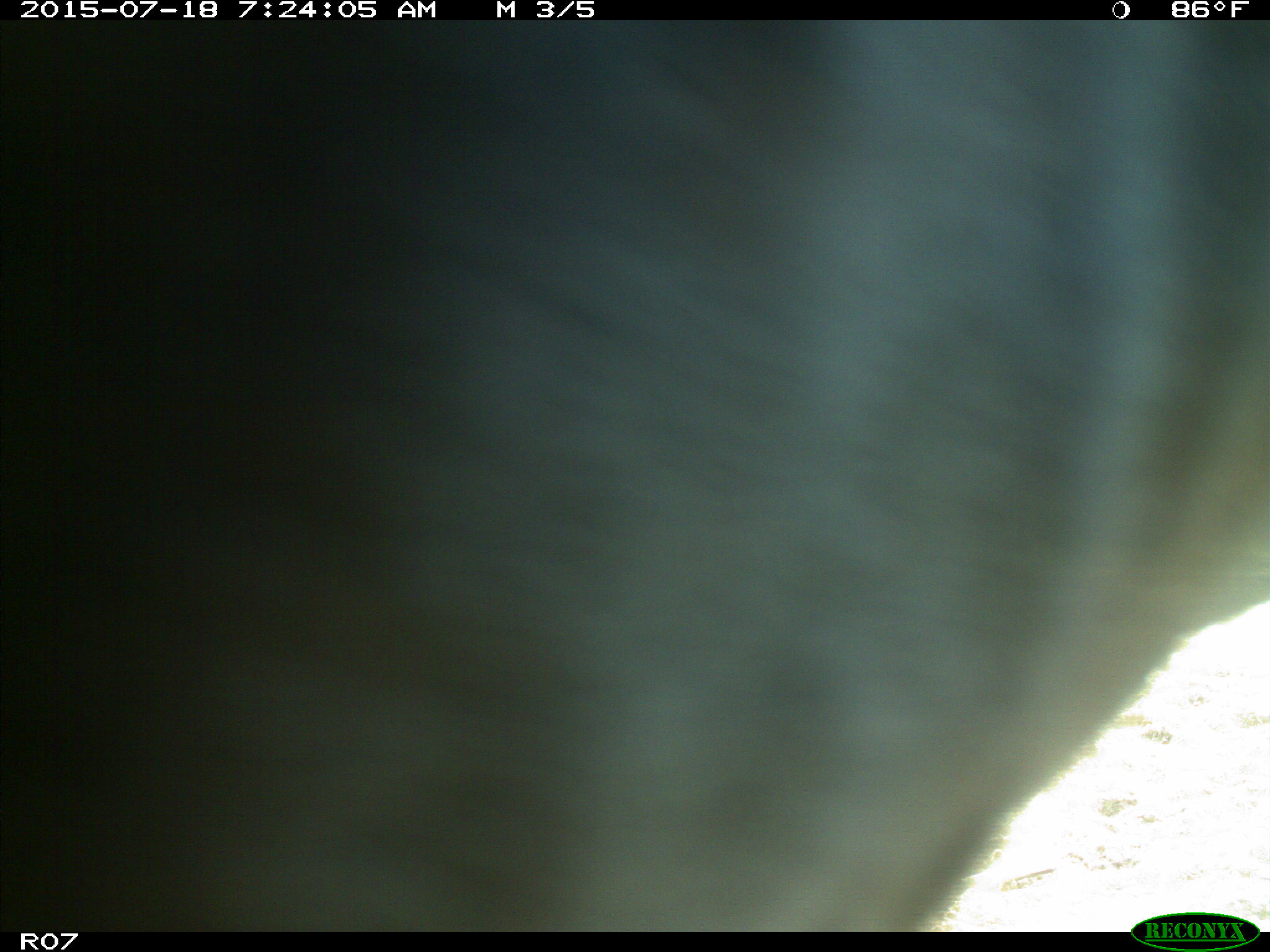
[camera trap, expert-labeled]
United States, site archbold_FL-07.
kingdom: Animalia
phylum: Chordata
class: Mammalia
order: Artiodactyla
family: Bovidae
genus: Bos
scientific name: Bos taurus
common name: domestic cow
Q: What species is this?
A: Bos taurus (domestic cow).